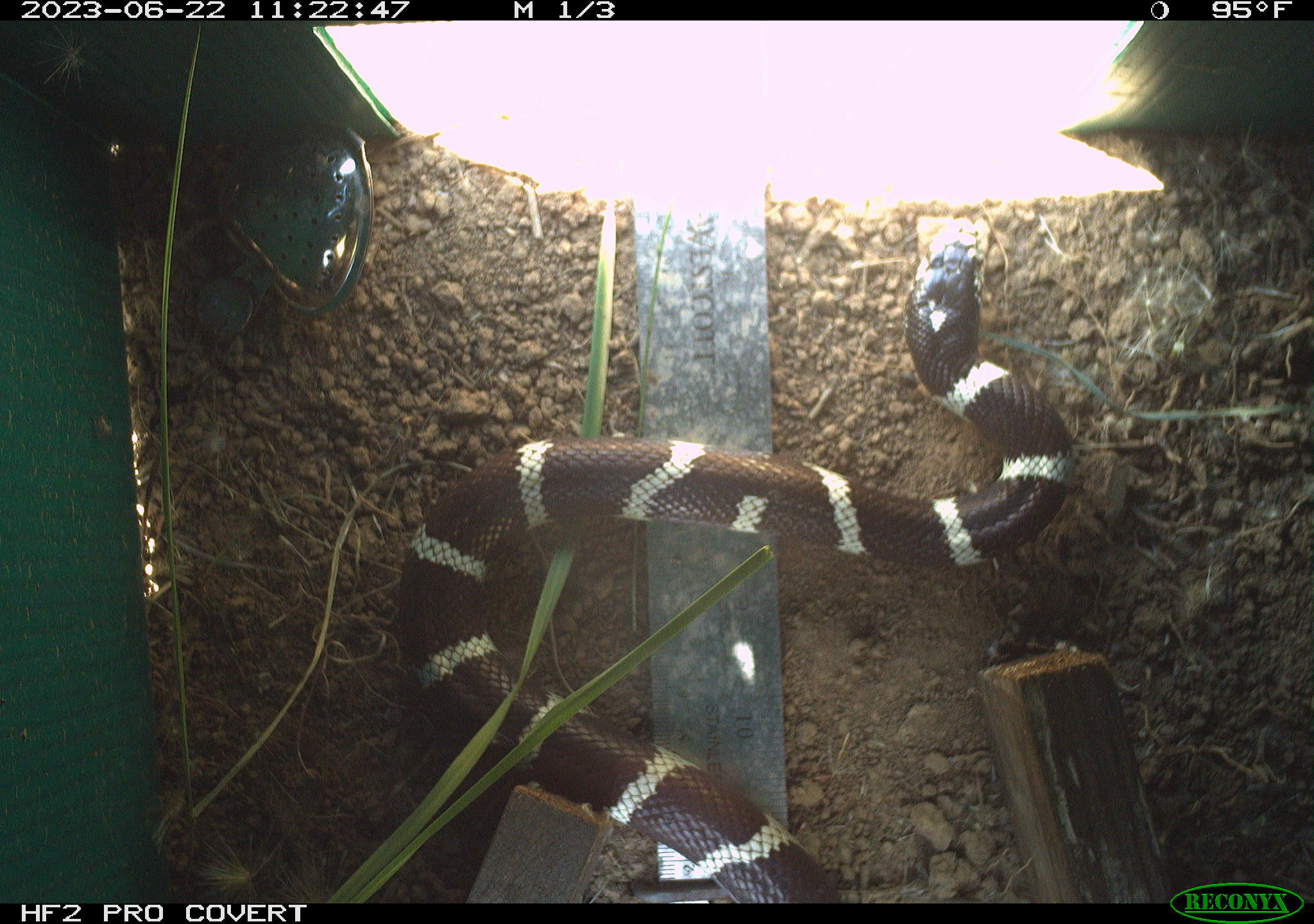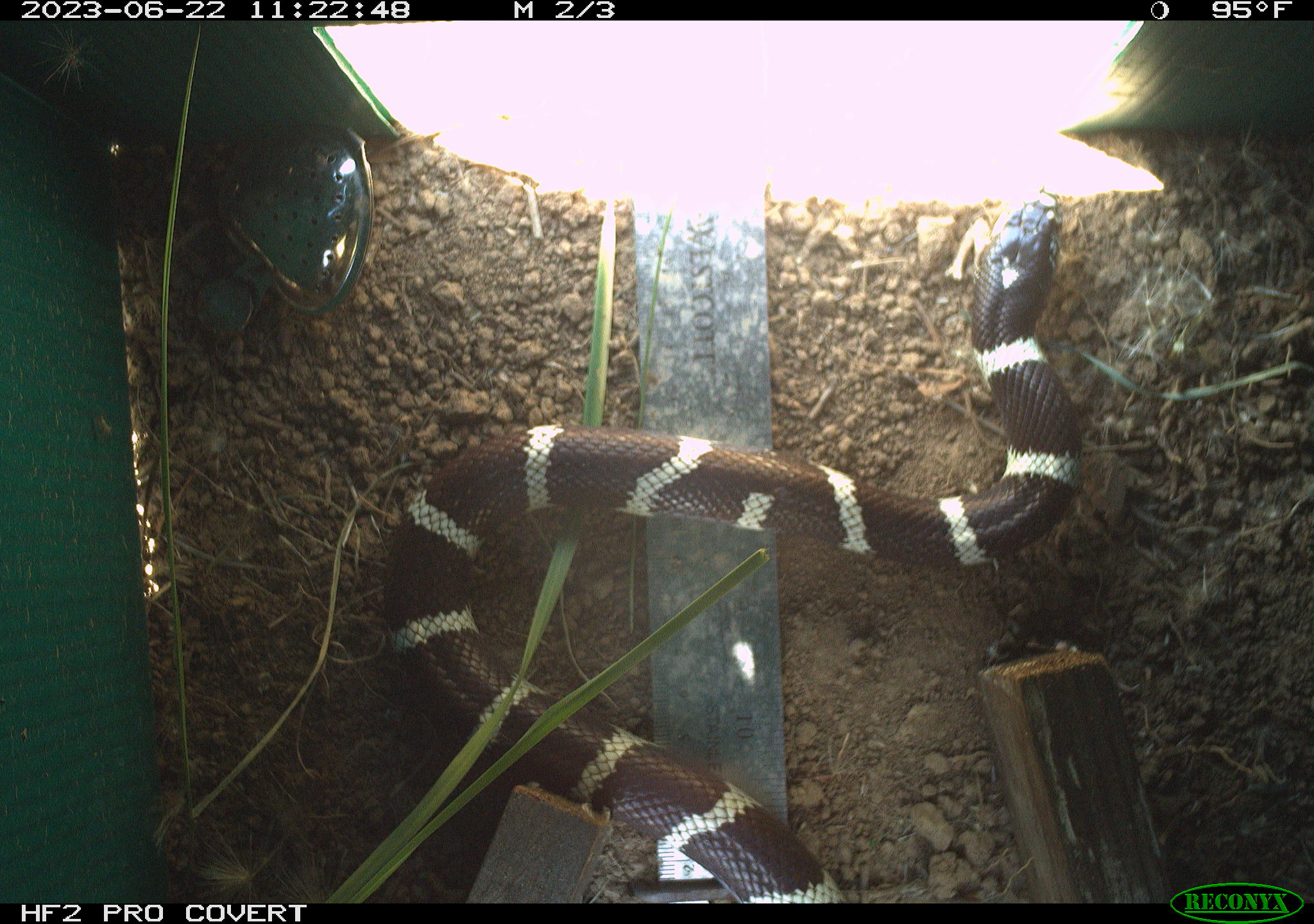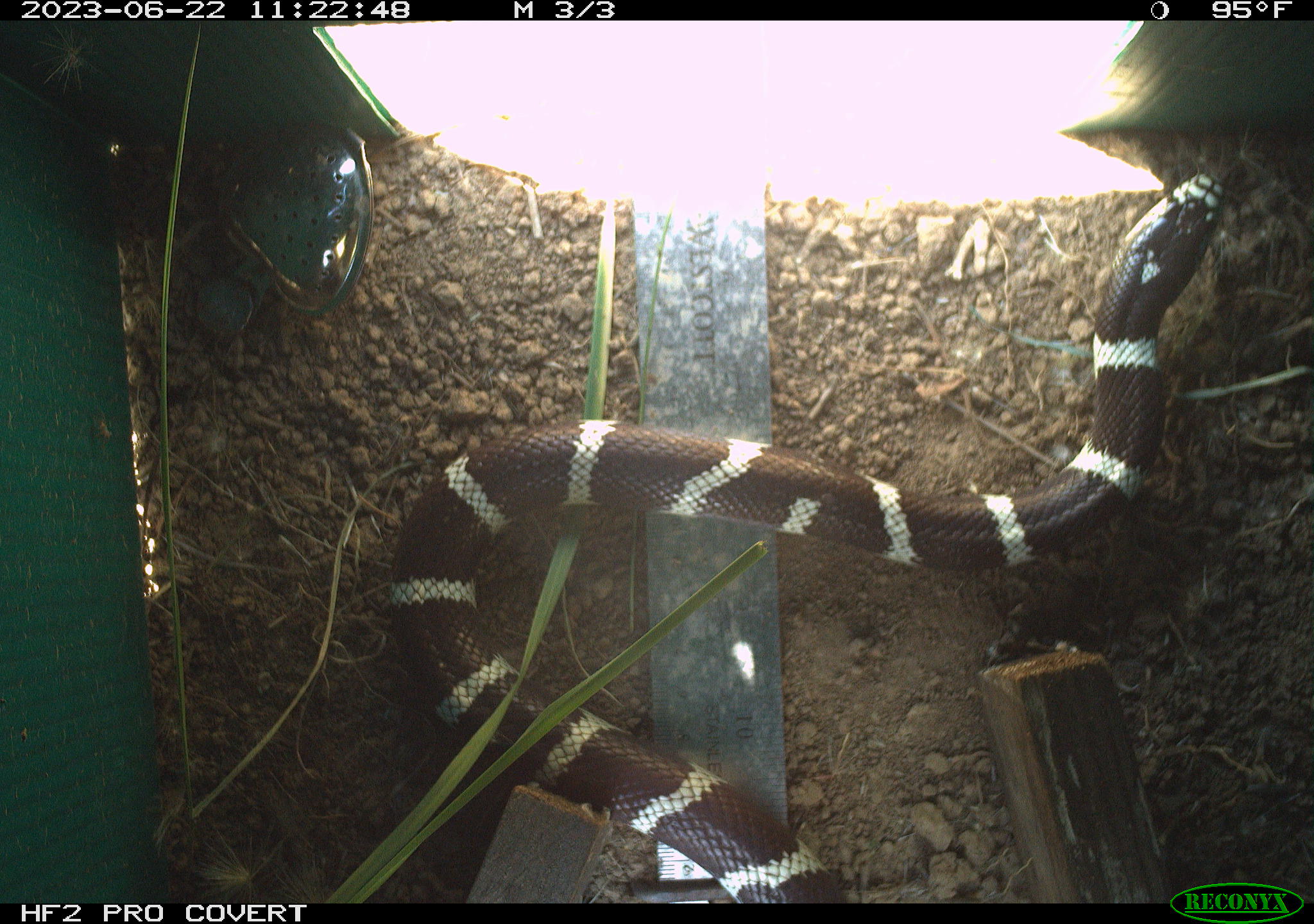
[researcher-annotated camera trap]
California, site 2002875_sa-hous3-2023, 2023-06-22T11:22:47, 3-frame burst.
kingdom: Animalia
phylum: Chordata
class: Reptilia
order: Squamata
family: Colubridae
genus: Lampropeltis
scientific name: Lampropeltis californiae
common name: california kingsnake